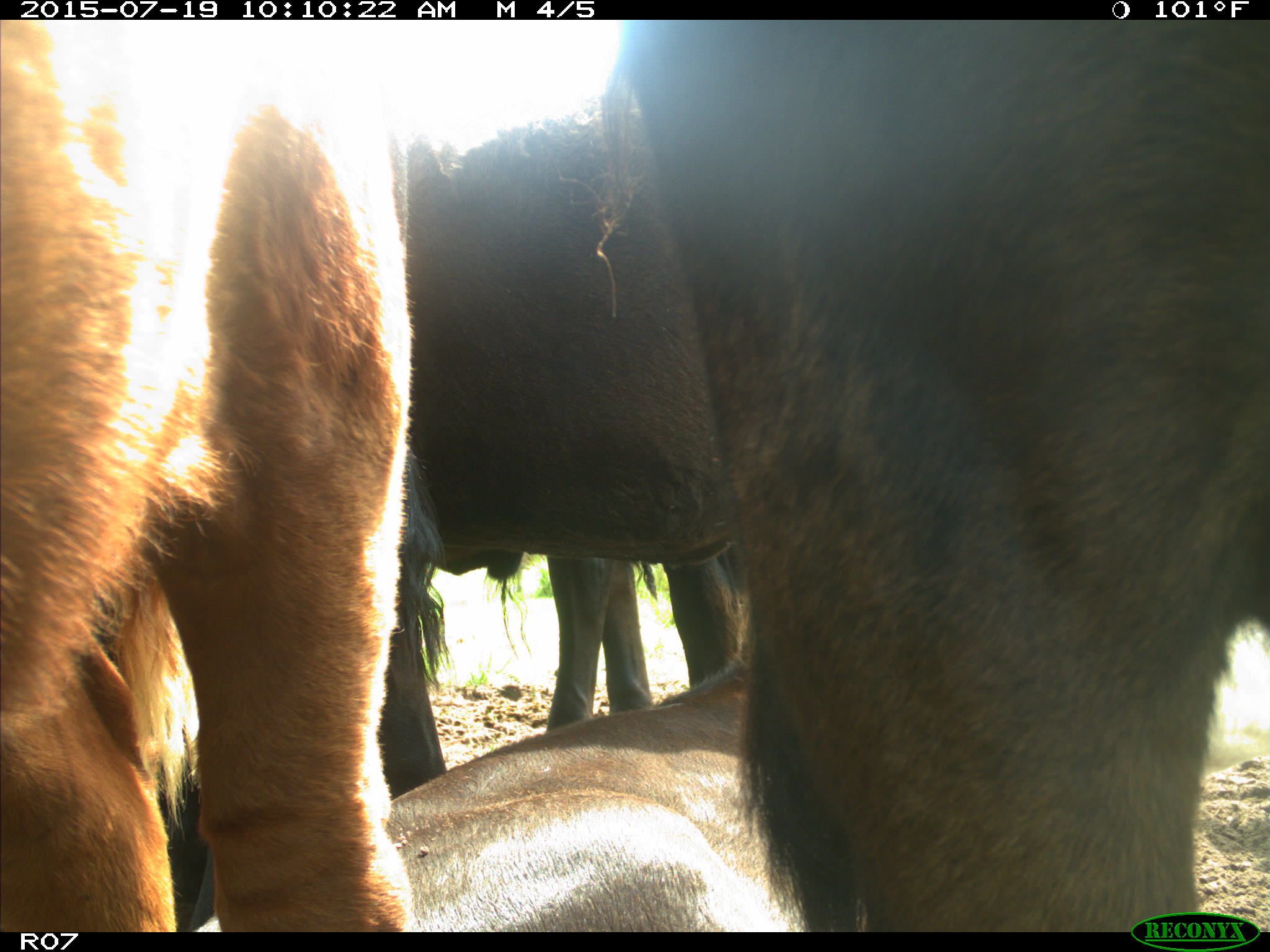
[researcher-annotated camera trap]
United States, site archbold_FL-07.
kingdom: Animalia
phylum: Chordata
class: Mammalia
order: Artiodactyla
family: Bovidae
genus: Bos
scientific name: Bos taurus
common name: domestic cow